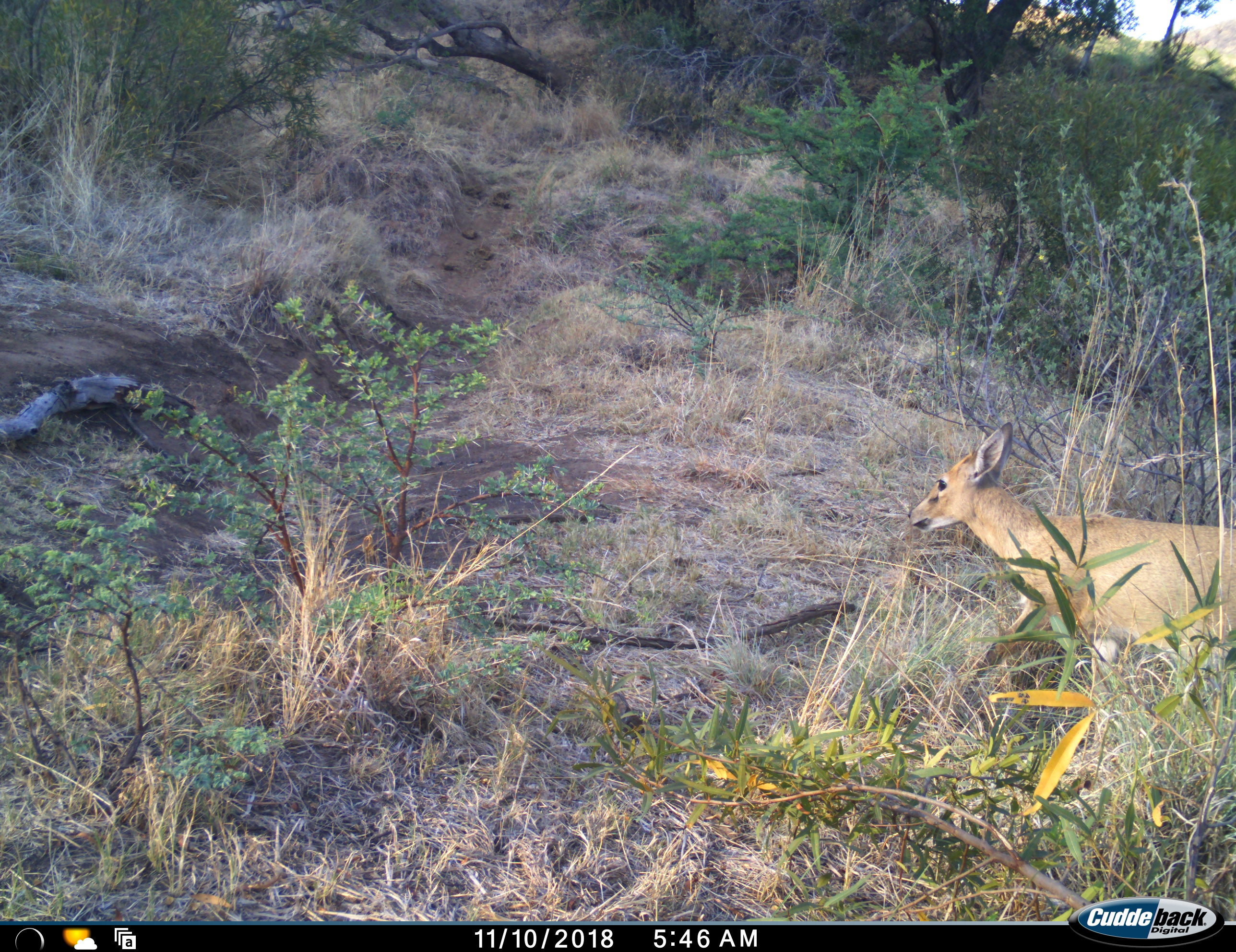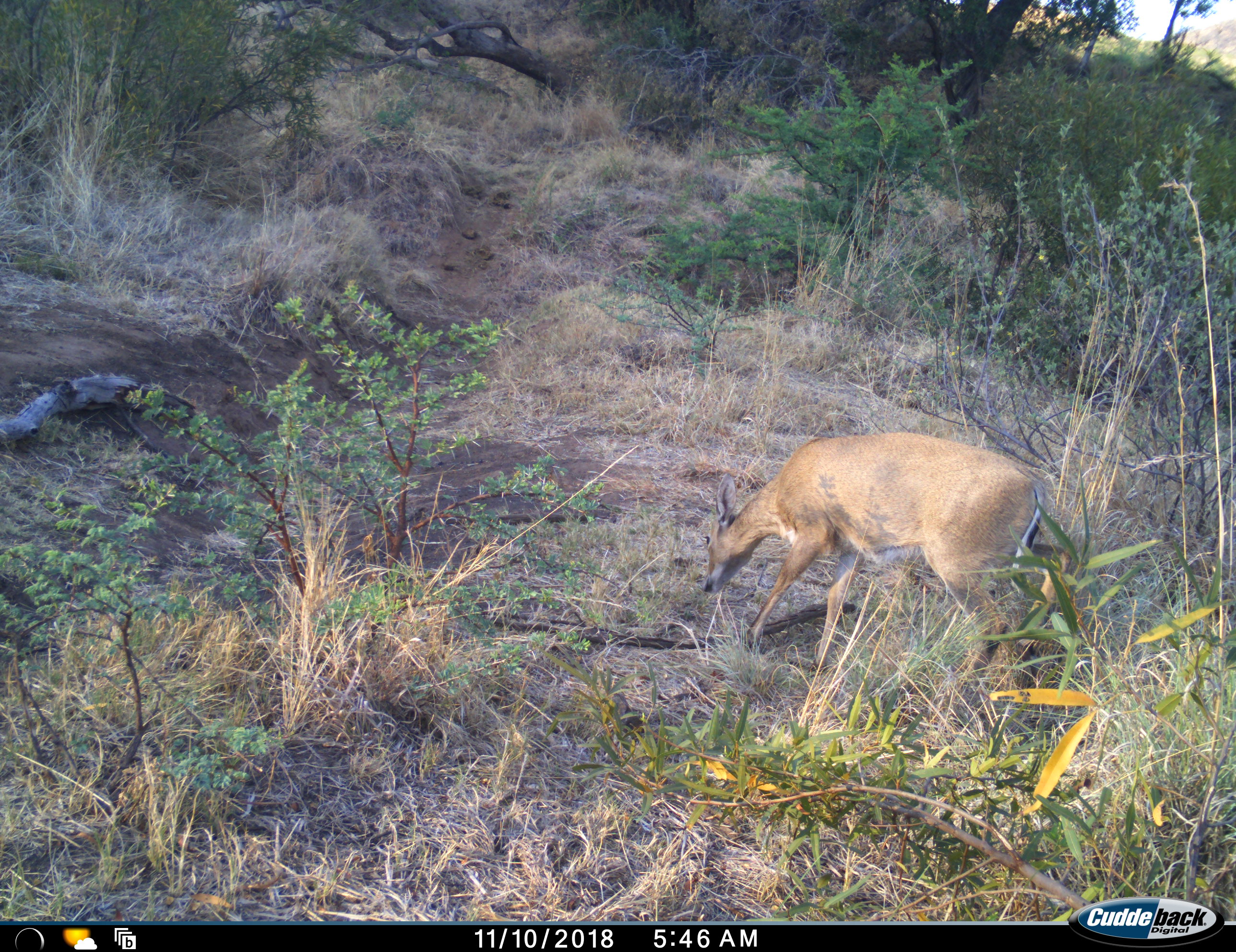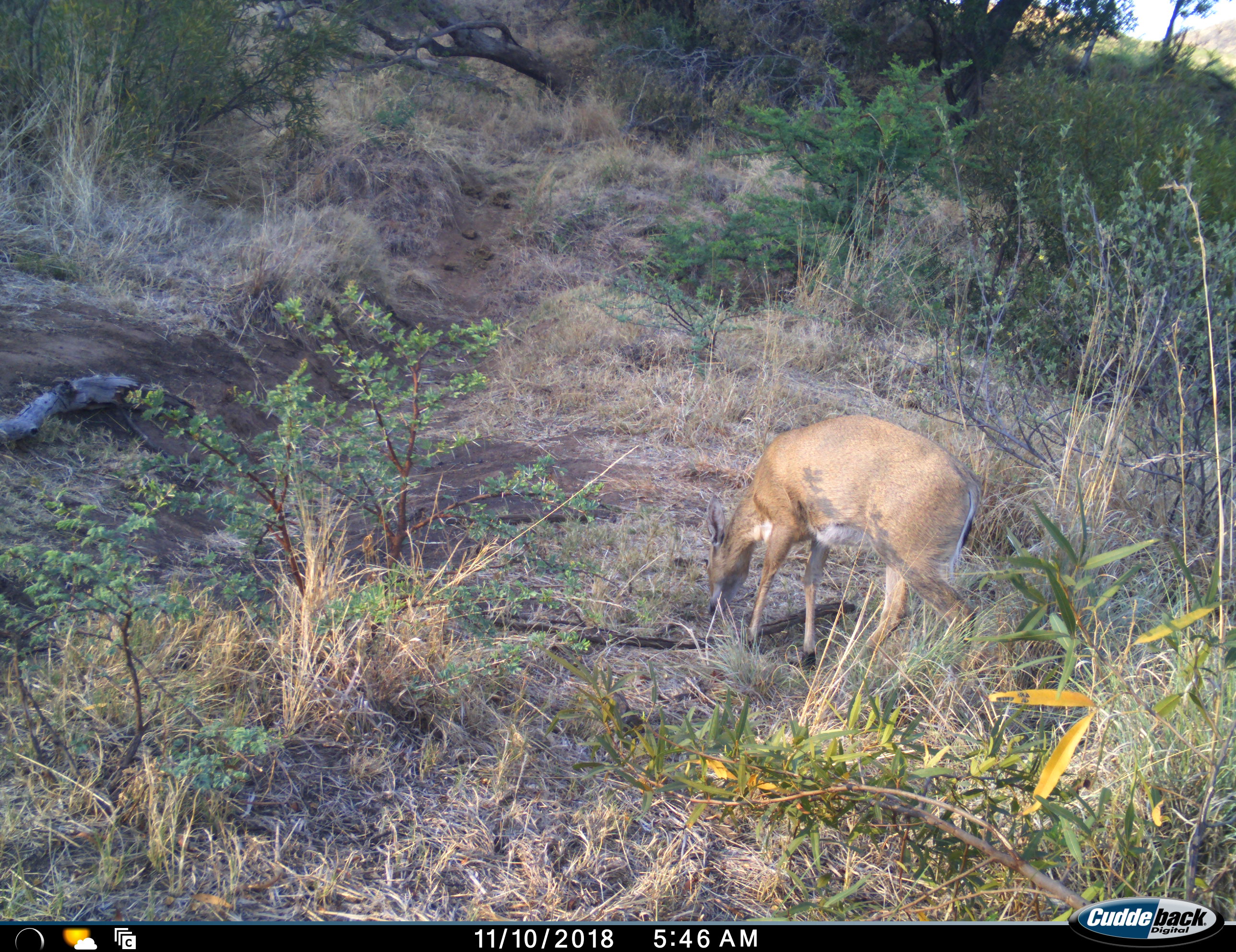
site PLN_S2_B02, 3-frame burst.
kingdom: Animalia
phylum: Chordata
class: Mammalia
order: Artiodactyla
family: Bovidae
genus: Sylvicapra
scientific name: Sylvicapra grimmia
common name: common duiker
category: duikercommongrey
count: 1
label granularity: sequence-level